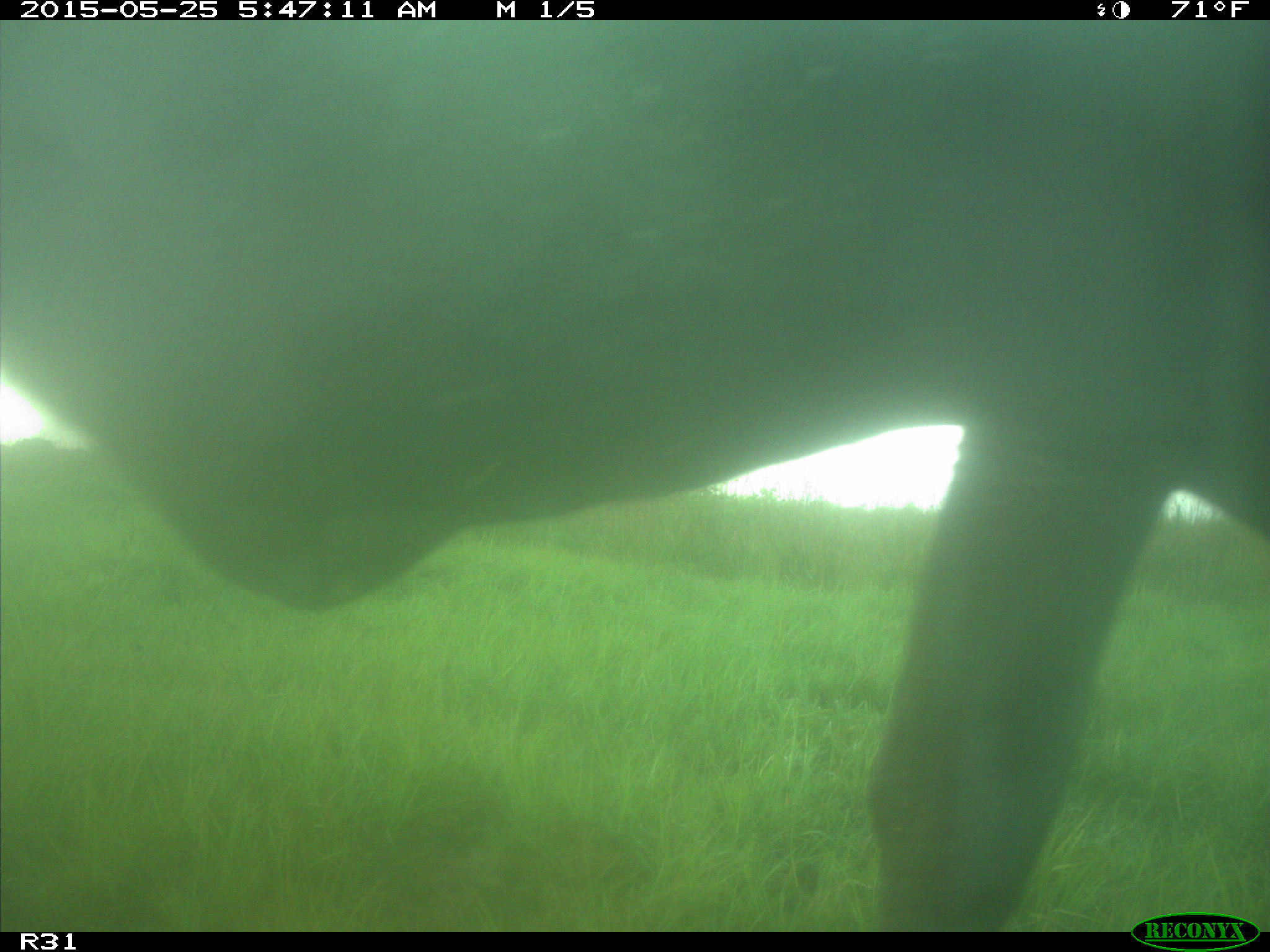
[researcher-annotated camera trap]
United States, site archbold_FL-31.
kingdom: Animalia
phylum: Chordata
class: Mammalia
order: Artiodactyla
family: Bovidae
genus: Bos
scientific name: Bos taurus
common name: domestic cow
Bos taurus (domestic cow).